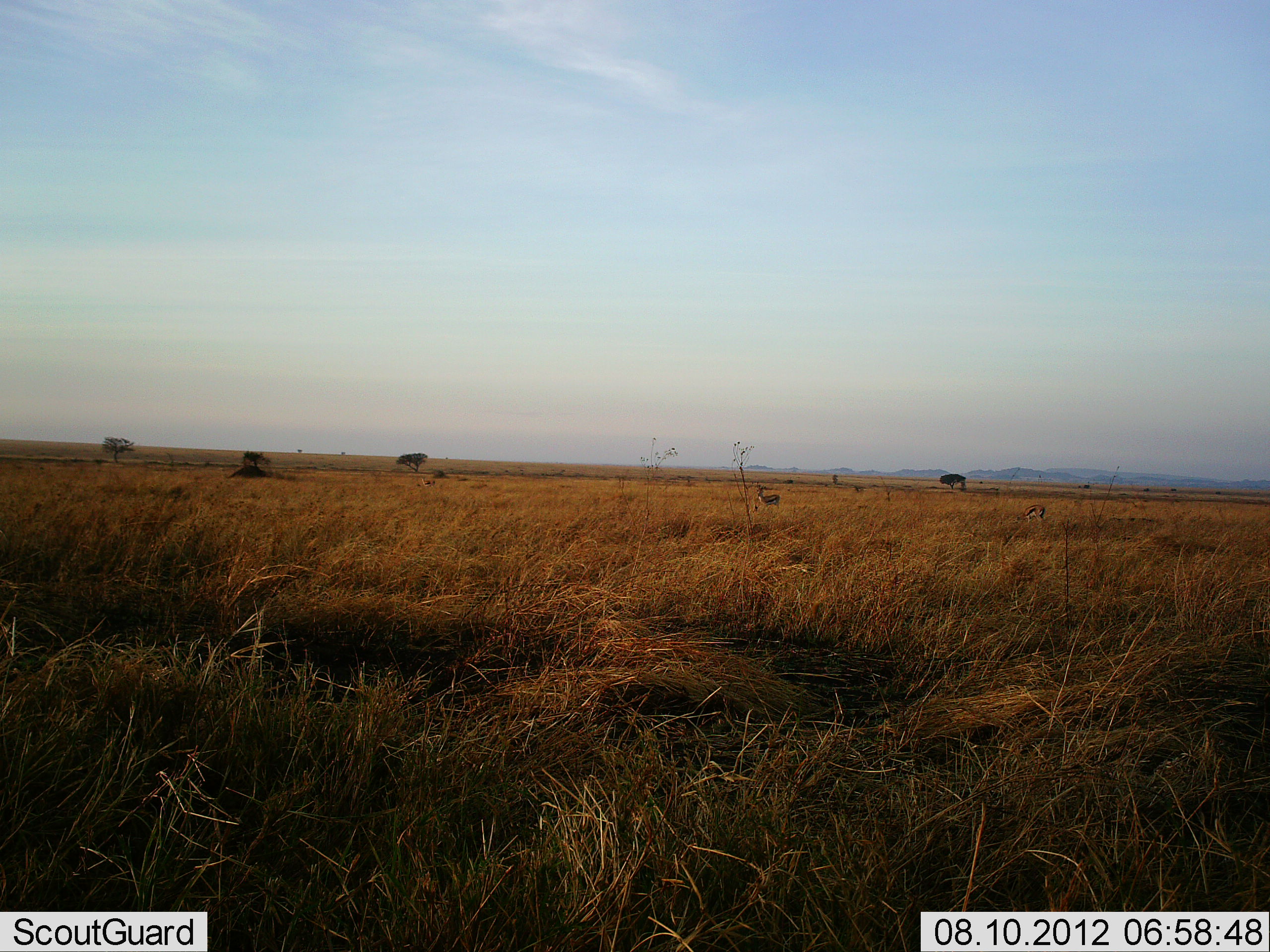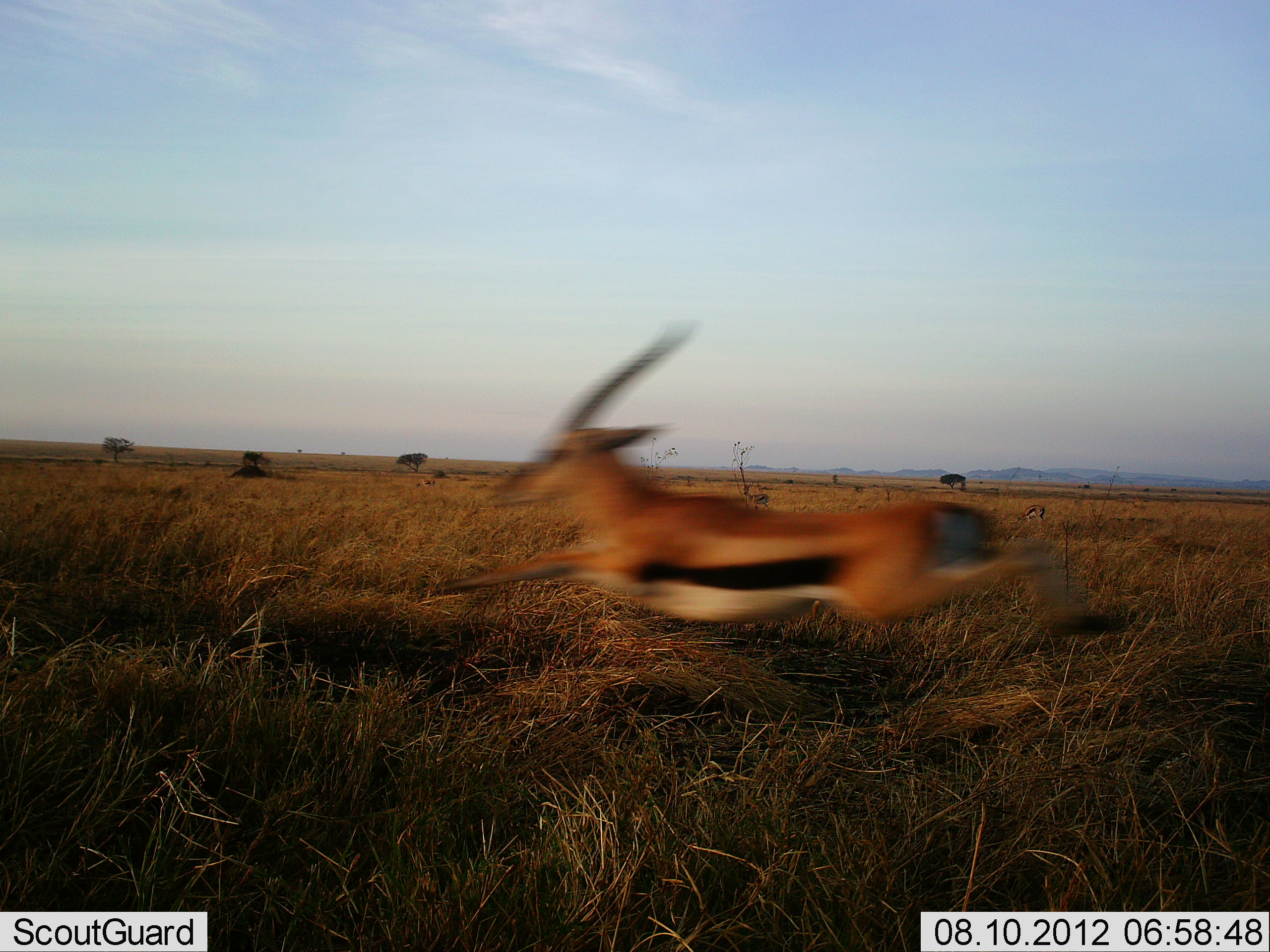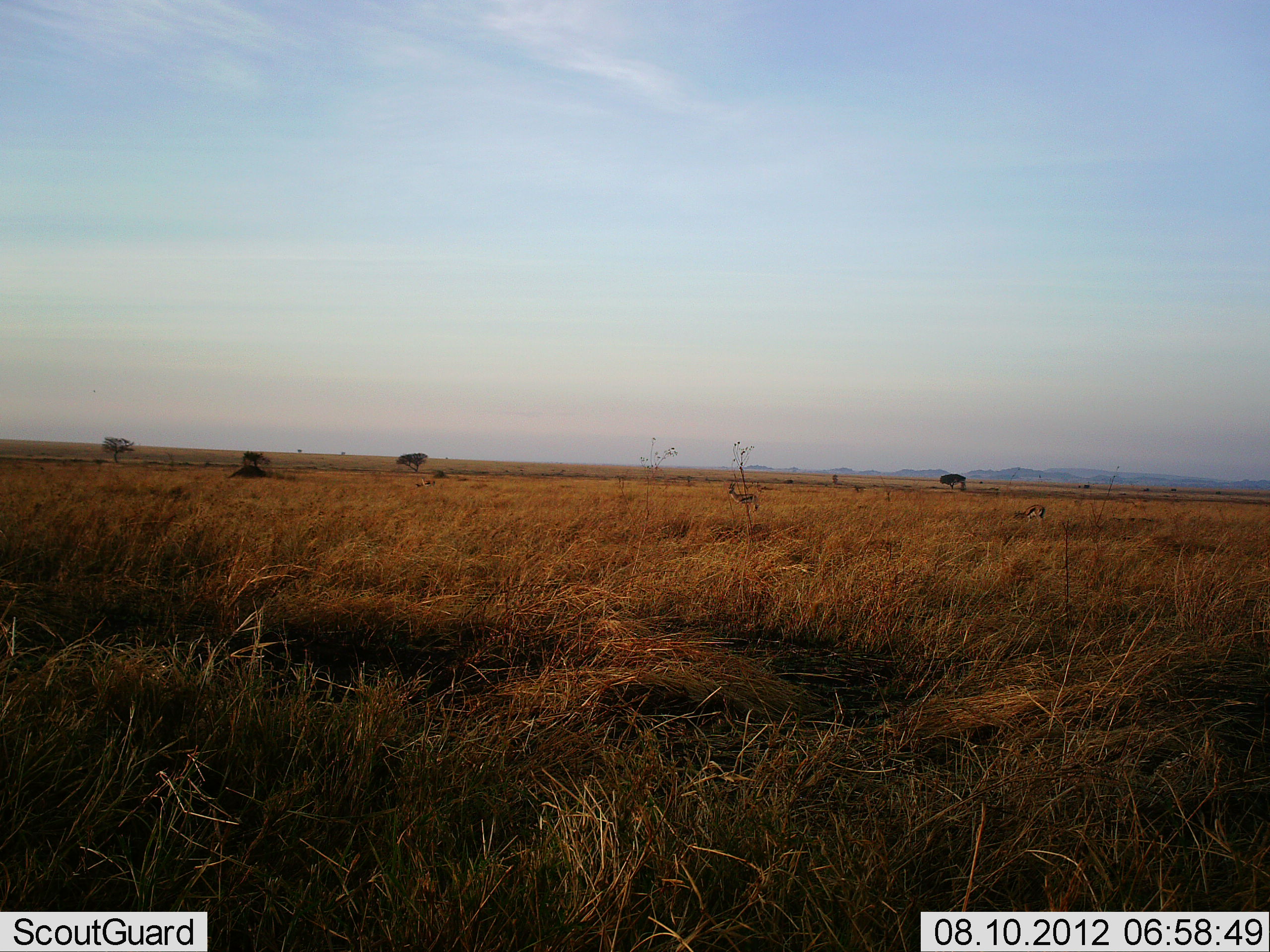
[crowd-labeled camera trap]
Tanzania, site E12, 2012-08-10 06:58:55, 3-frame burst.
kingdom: Animalia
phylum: Chordata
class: Mammalia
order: Artiodactyla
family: Bovidae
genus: Eudorcas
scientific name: Eudorcas thomsonii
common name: thomson's gazelle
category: gazellethomsons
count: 3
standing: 30%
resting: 0%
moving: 90%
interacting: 0%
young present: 0%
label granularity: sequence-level